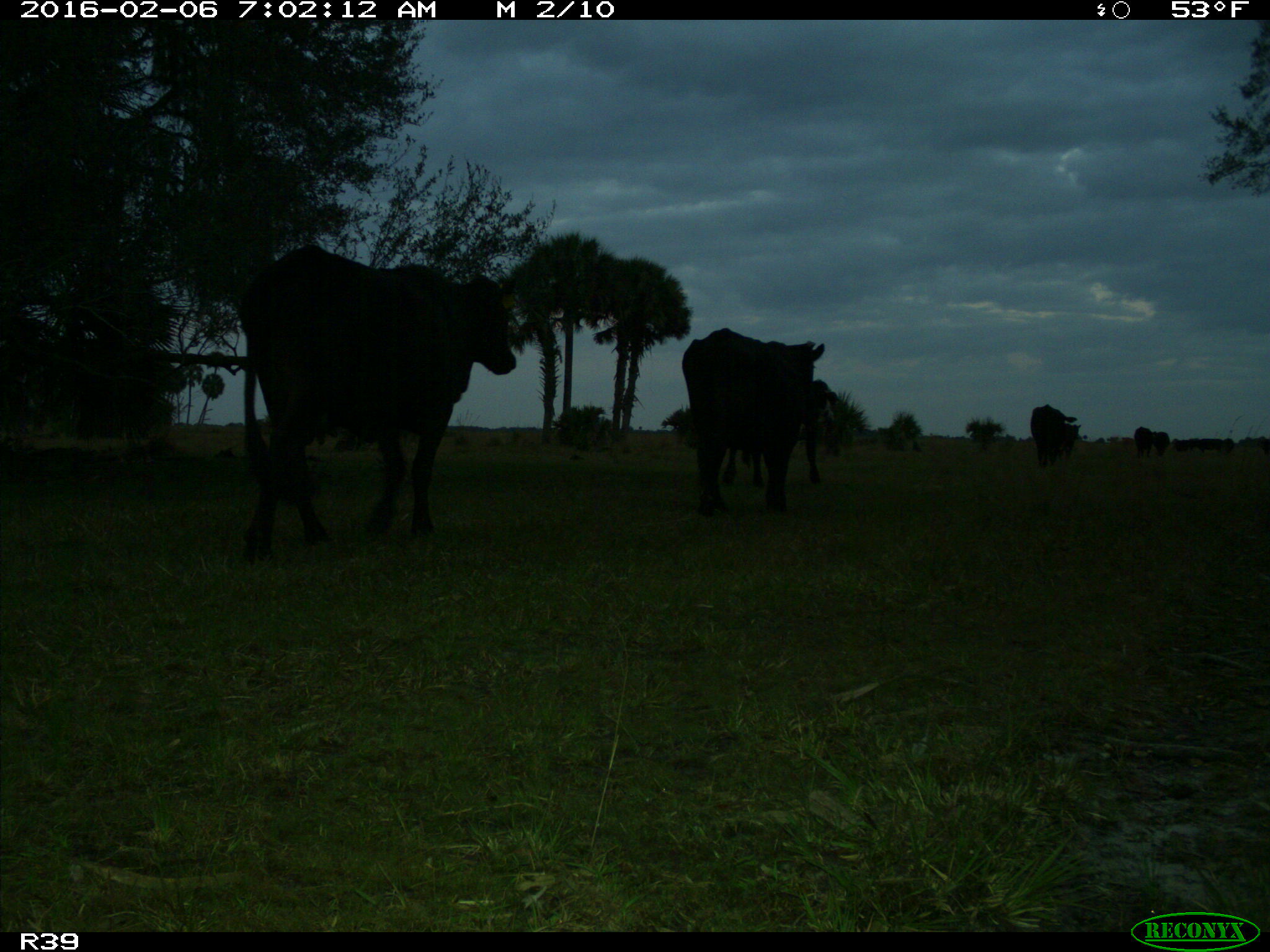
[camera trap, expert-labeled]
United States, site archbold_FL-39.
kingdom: Animalia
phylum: Chordata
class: Mammalia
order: Artiodactyla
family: Bovidae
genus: Bos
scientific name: Bos taurus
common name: domestic cow